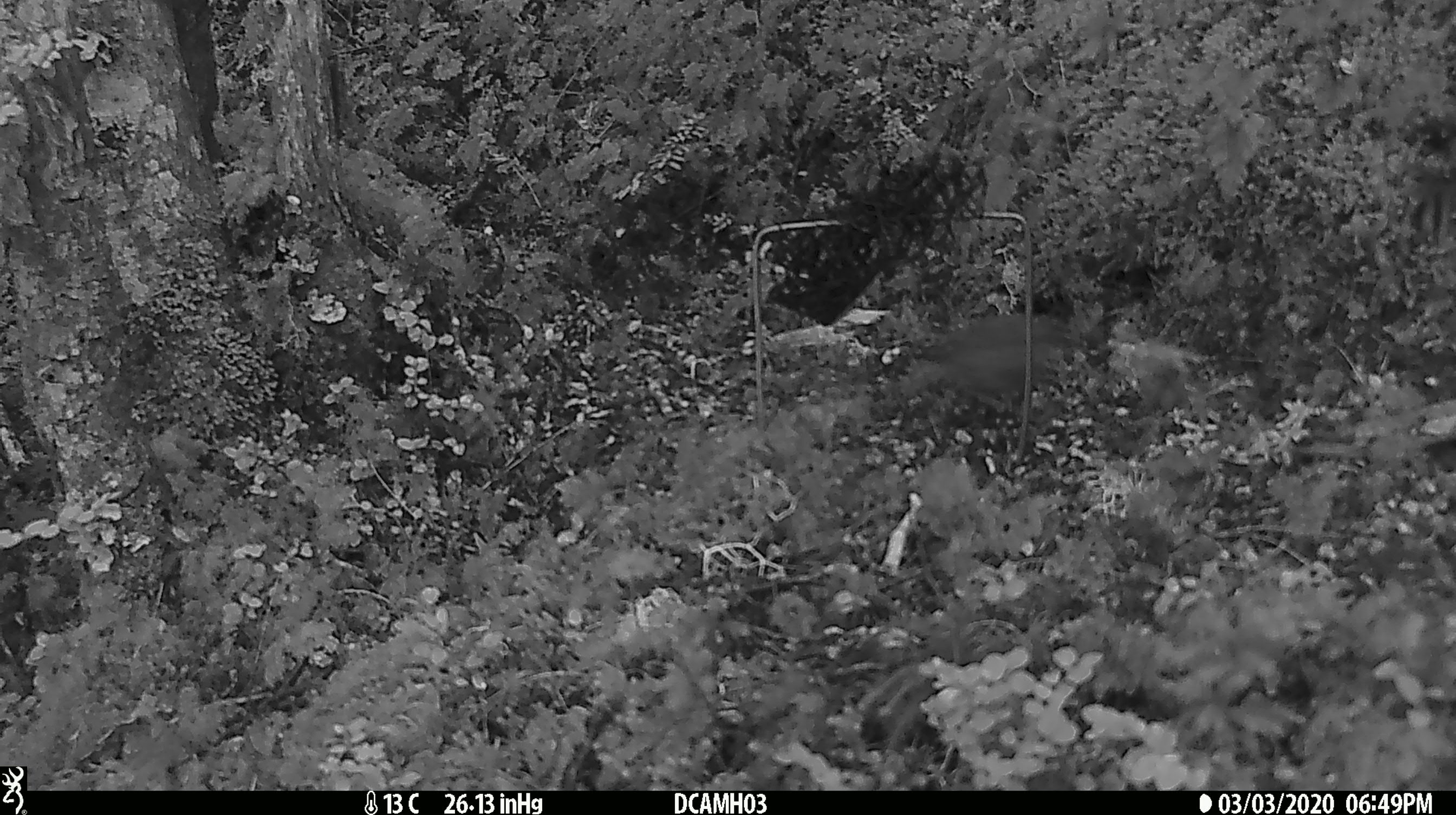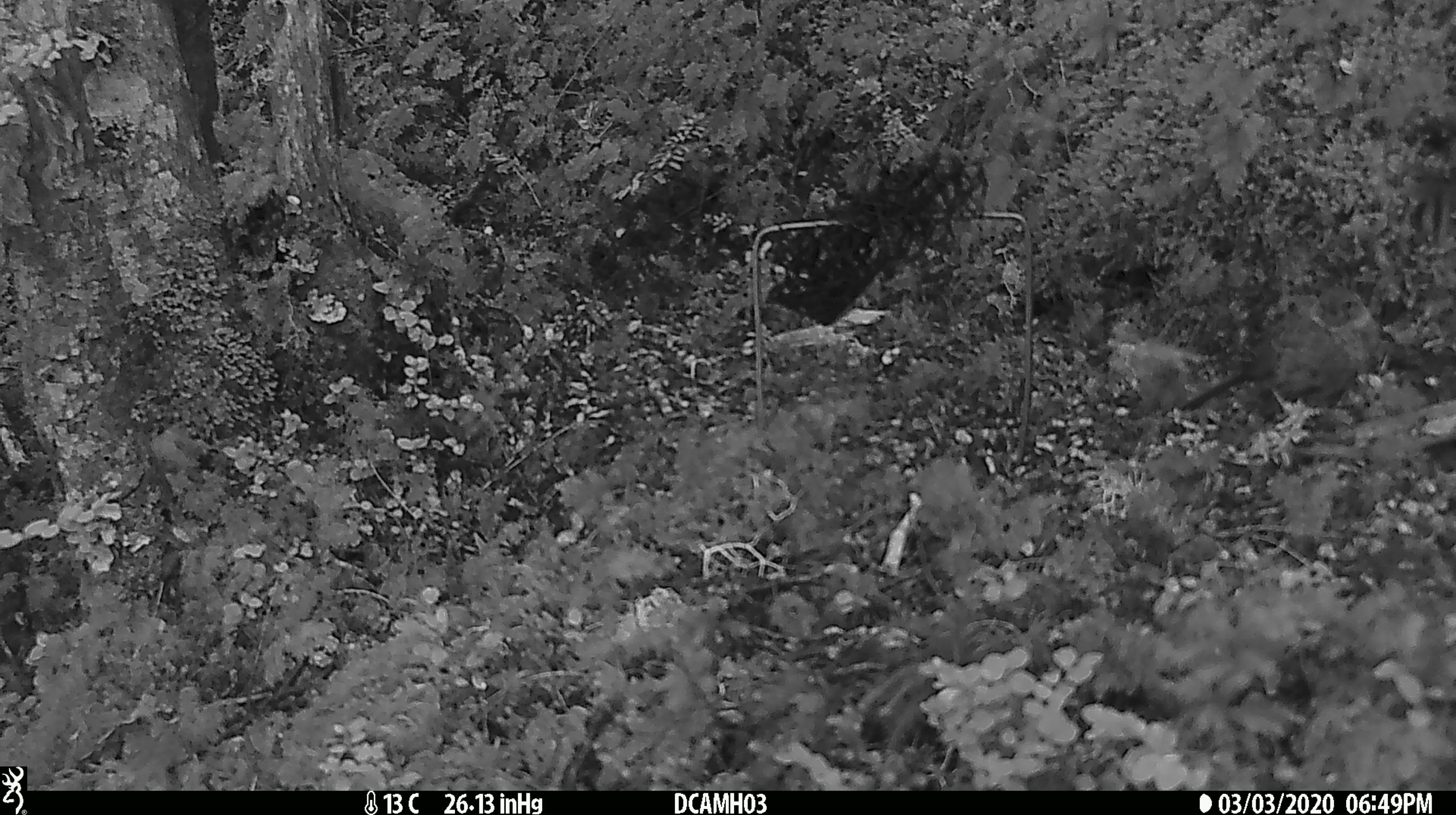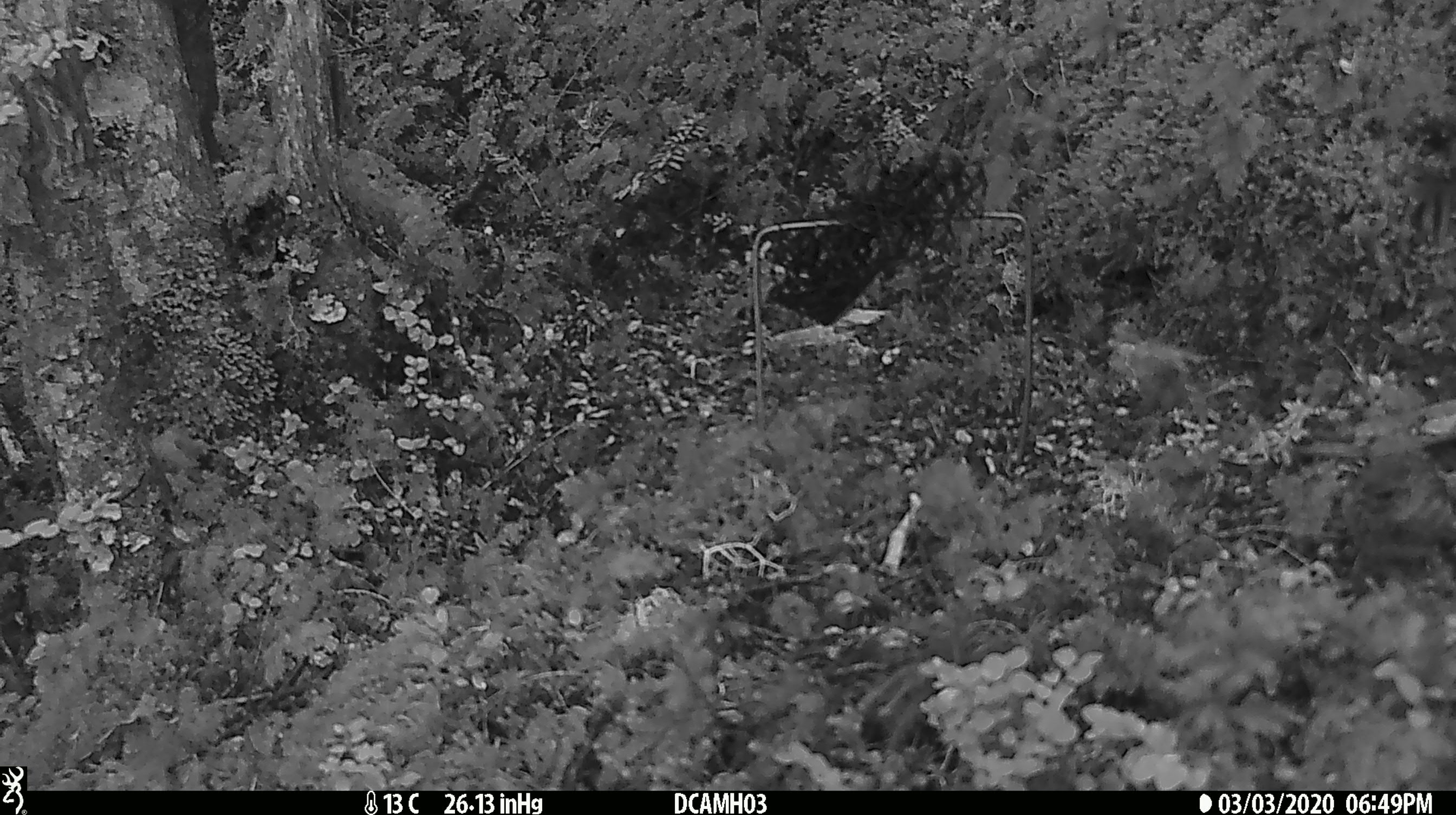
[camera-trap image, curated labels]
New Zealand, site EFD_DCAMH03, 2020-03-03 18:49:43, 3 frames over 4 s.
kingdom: Animalia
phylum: Chordata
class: Aves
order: Passeriformes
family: Prunellidae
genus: Prunella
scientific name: Prunella modularis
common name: dunnock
Dunnock (Prunella modularis).